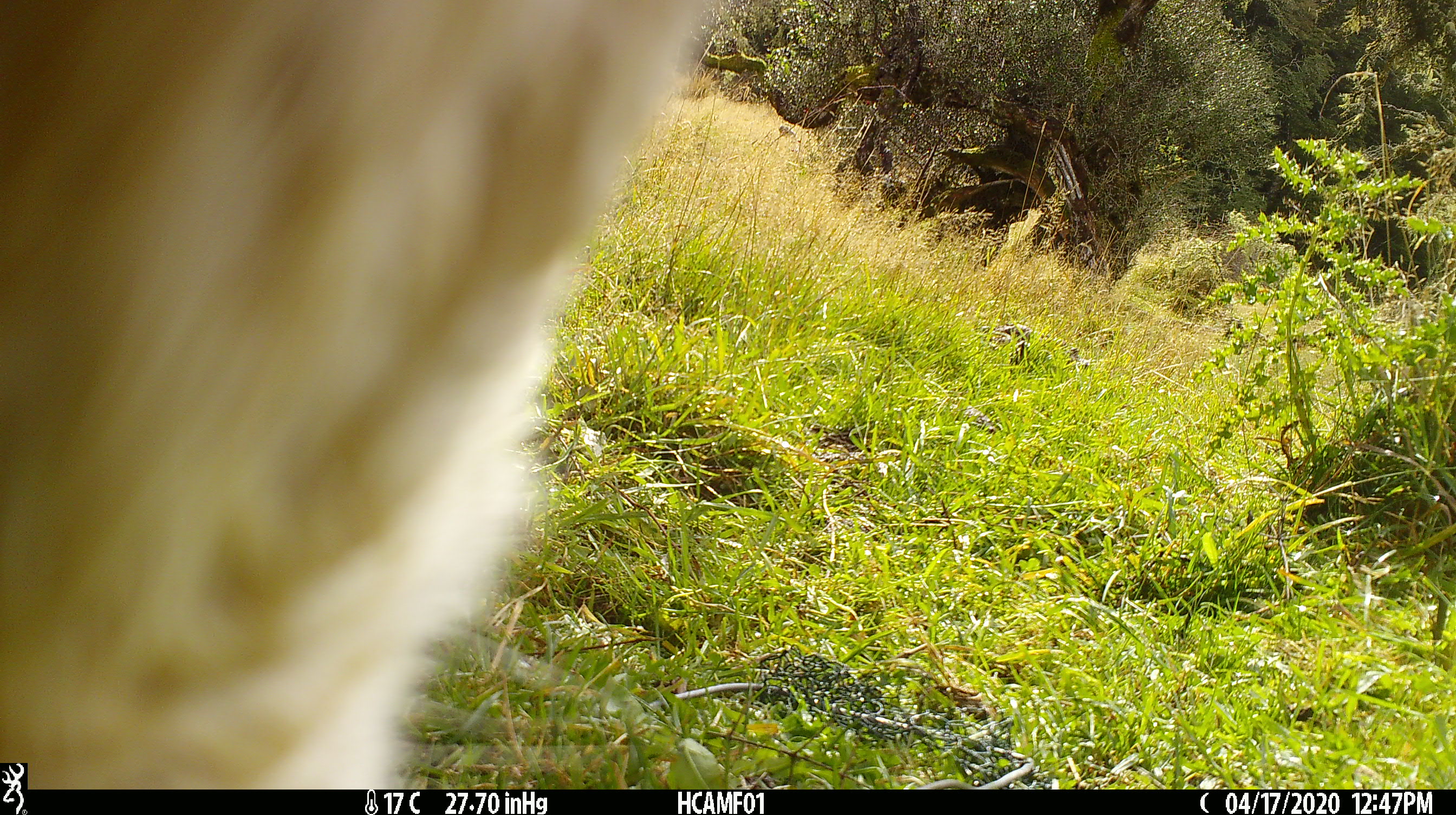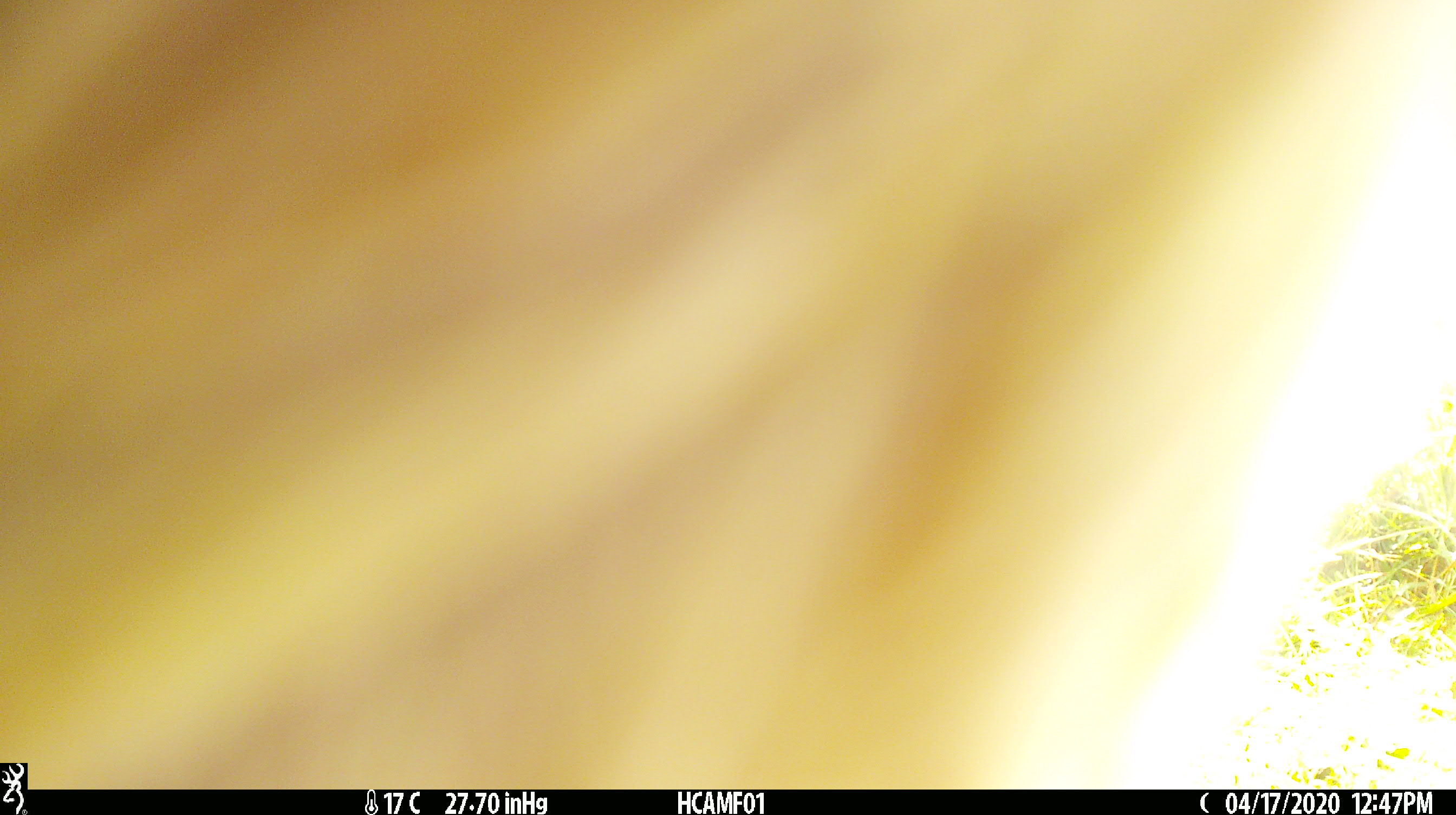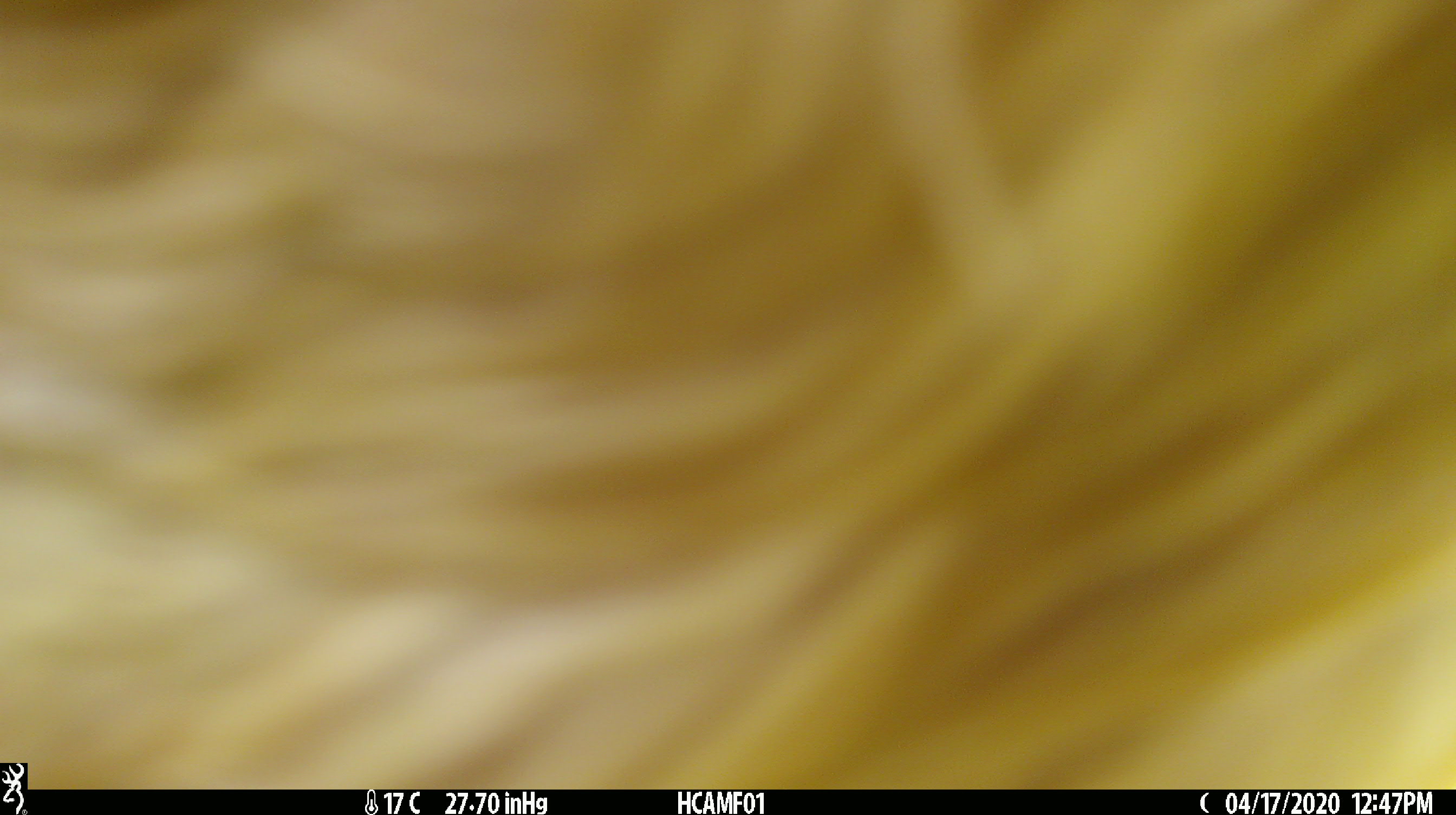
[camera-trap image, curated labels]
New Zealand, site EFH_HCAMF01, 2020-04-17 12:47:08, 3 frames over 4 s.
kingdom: Animalia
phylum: Chordata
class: Mammalia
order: Artiodactyla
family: Bovidae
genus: Bos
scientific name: Bos taurus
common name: domestic cow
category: cow